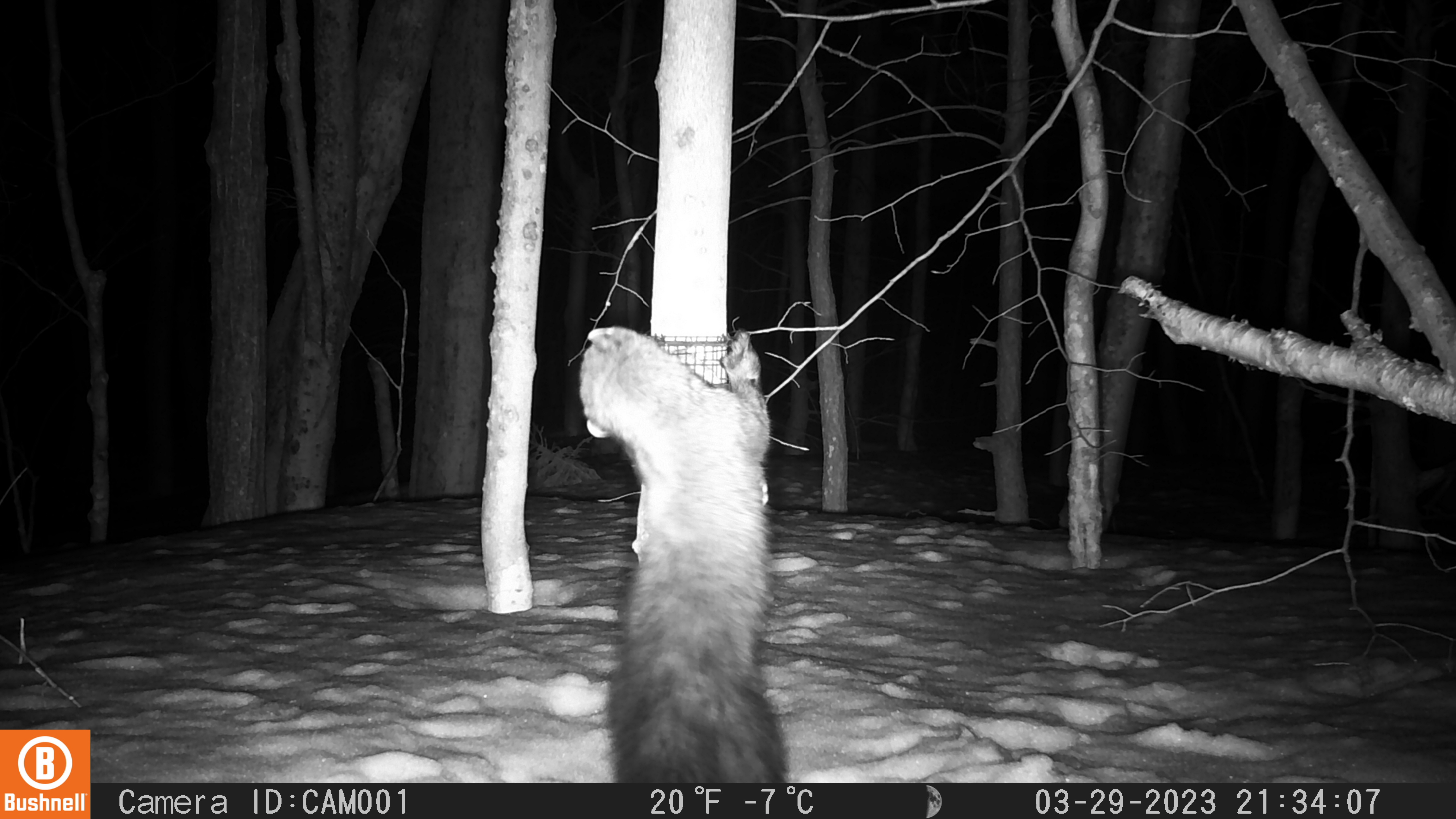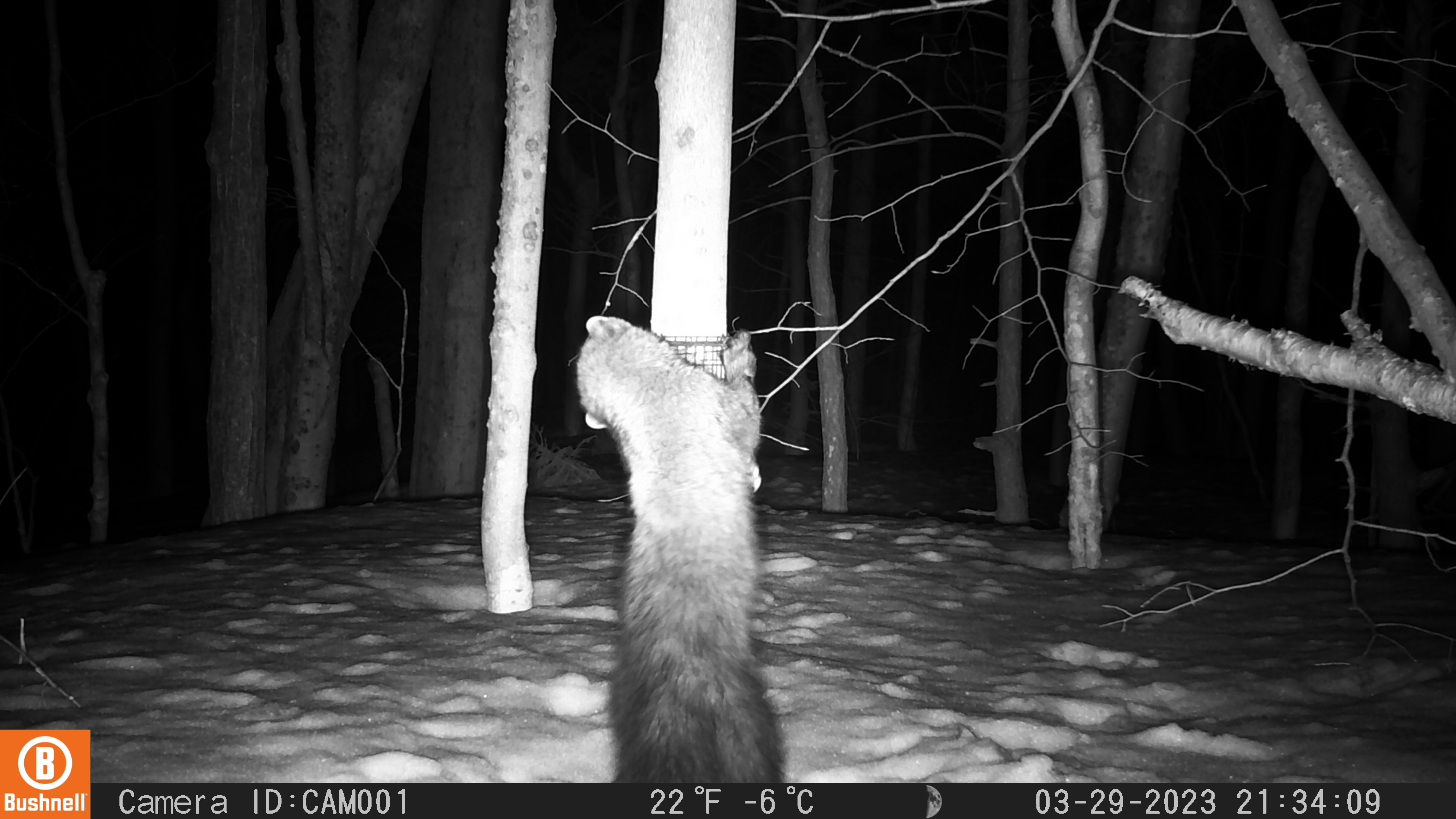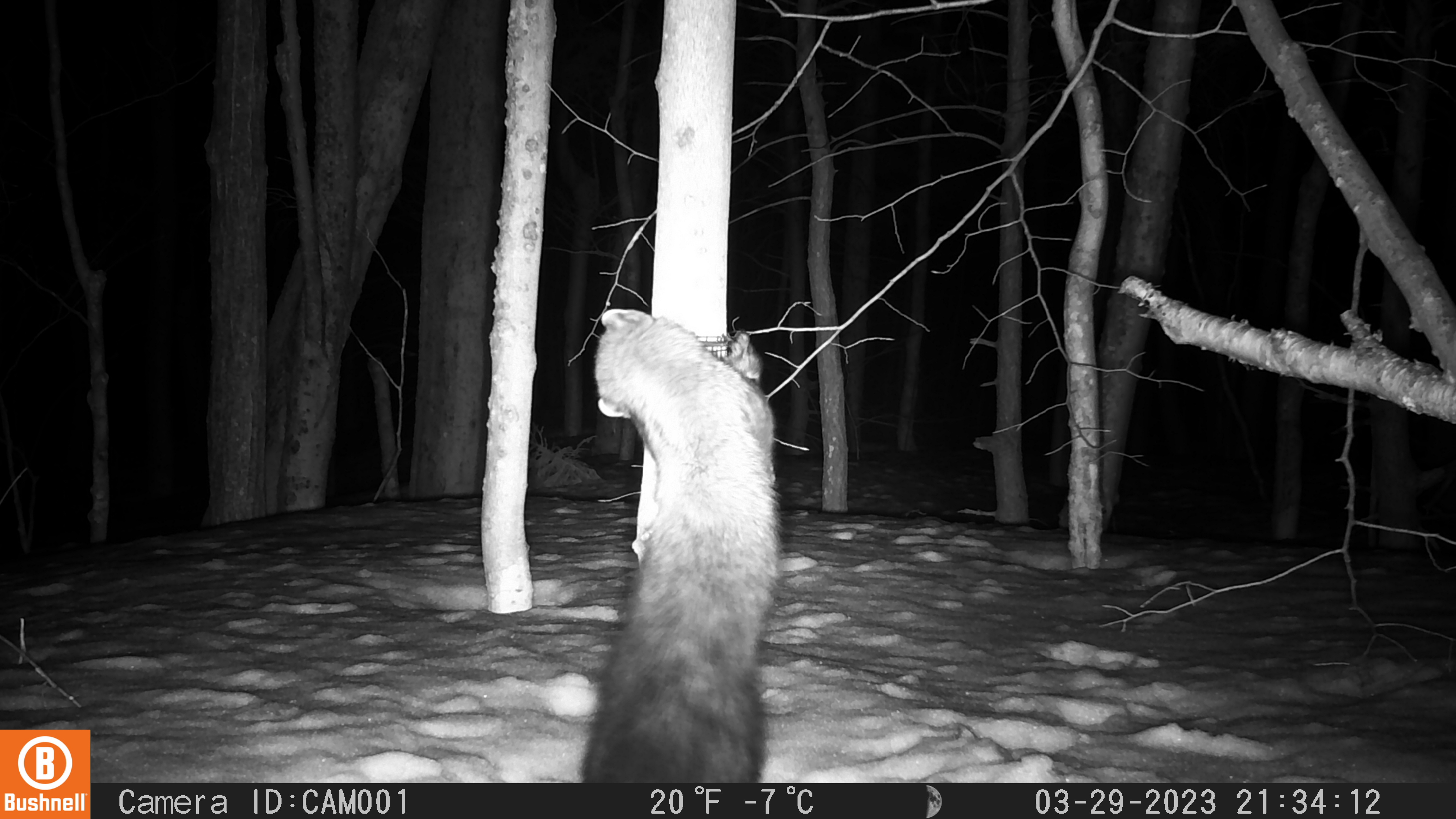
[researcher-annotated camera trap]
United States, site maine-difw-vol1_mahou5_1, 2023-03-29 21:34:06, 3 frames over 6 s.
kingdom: Animalia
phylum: Chordata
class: Mammalia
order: Carnivora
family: Mustelidae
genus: Pekania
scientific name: Pekania pennanti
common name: fisher